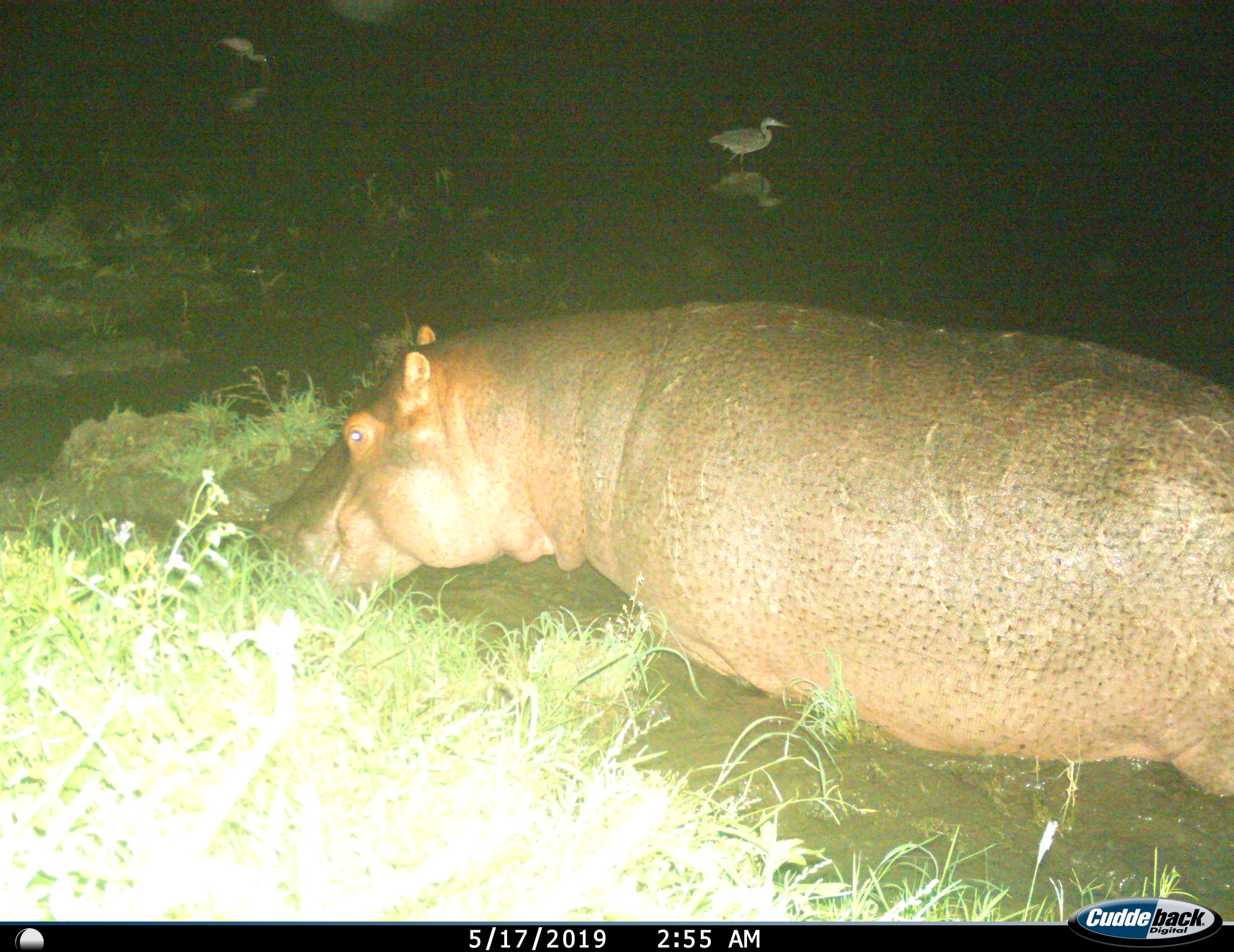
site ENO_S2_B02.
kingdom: Animalia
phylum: Chordata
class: Aves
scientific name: Aves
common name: bird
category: birdother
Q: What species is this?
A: Birdother (bird) (Aves).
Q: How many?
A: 2.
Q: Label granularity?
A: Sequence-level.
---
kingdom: Animalia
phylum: Chordata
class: Mammalia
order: Artiodactyla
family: Hippopotamidae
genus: Hippopotamus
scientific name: Hippopotamus amphibius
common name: hippopotamus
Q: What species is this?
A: Hippopotamus (Hippopotamus amphibius).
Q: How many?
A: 1.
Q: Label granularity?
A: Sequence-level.